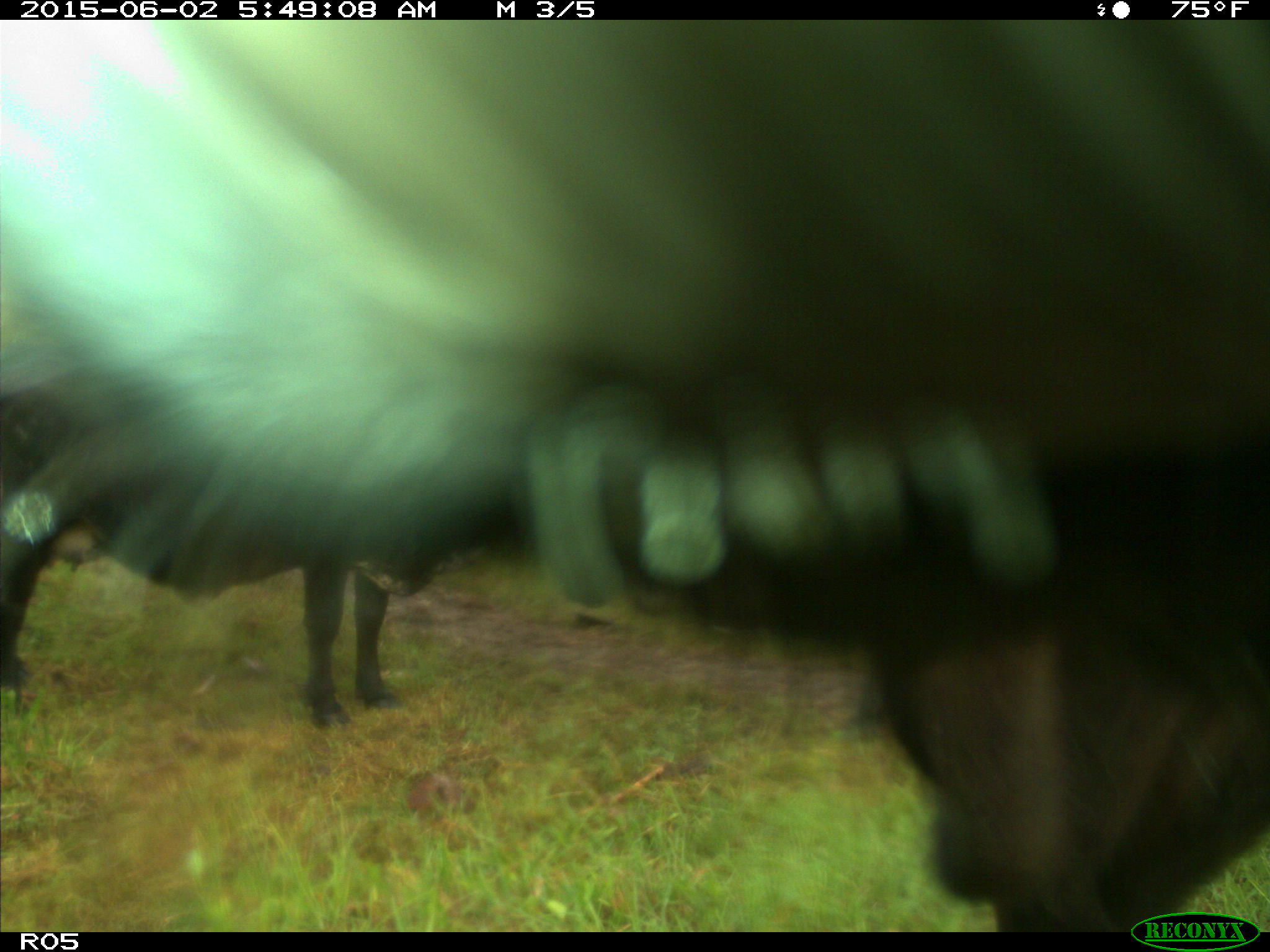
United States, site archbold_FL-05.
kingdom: Animalia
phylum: Chordata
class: Mammalia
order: Artiodactyla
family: Bovidae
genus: Bos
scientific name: Bos taurus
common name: domestic cow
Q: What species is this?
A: Bos taurus (domestic cow).